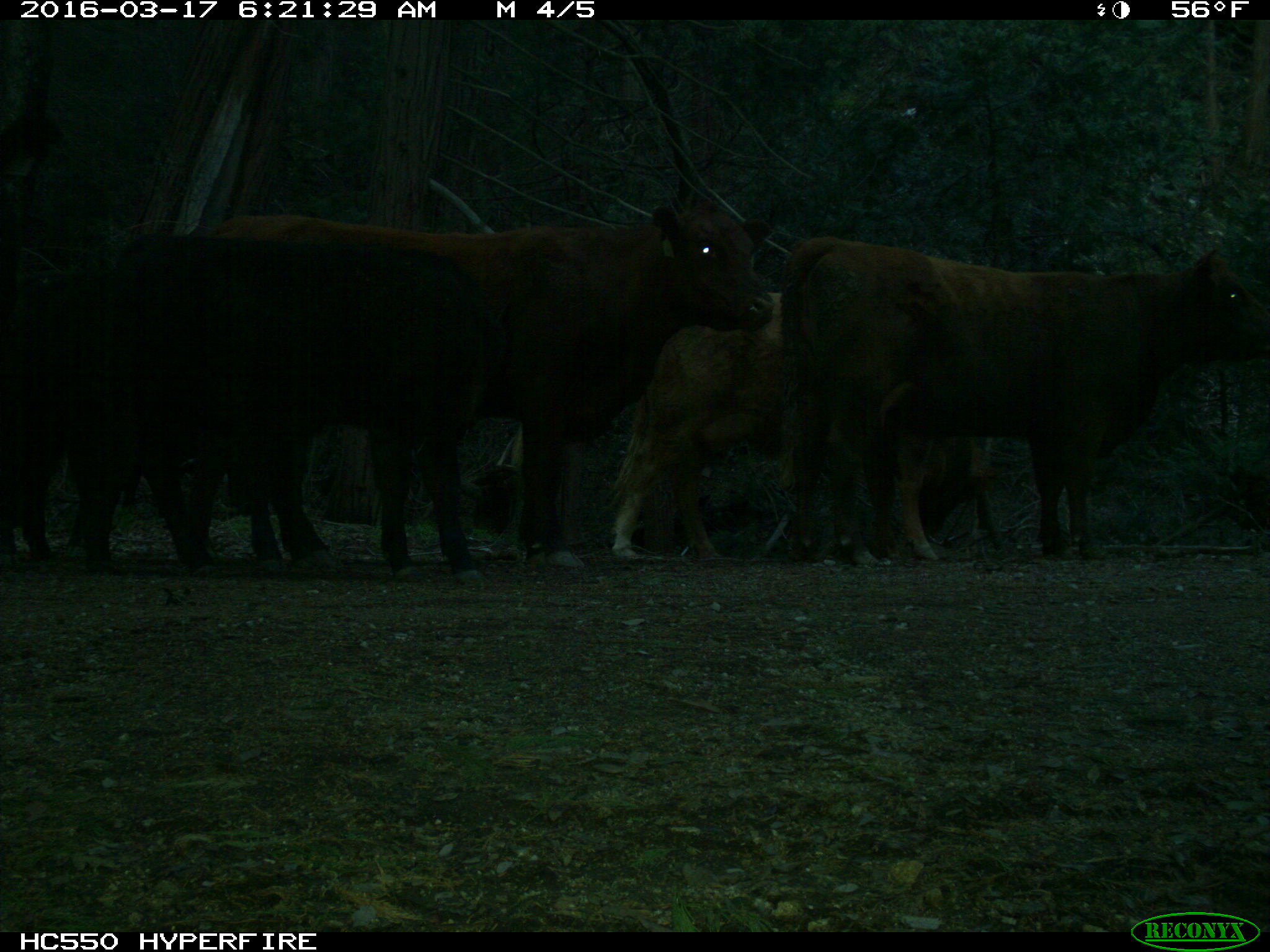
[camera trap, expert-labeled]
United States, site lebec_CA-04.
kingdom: Animalia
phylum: Chordata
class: Mammalia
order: Artiodactyla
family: Bovidae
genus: Bos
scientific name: Bos taurus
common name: domestic cow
Bos taurus (domestic cow).